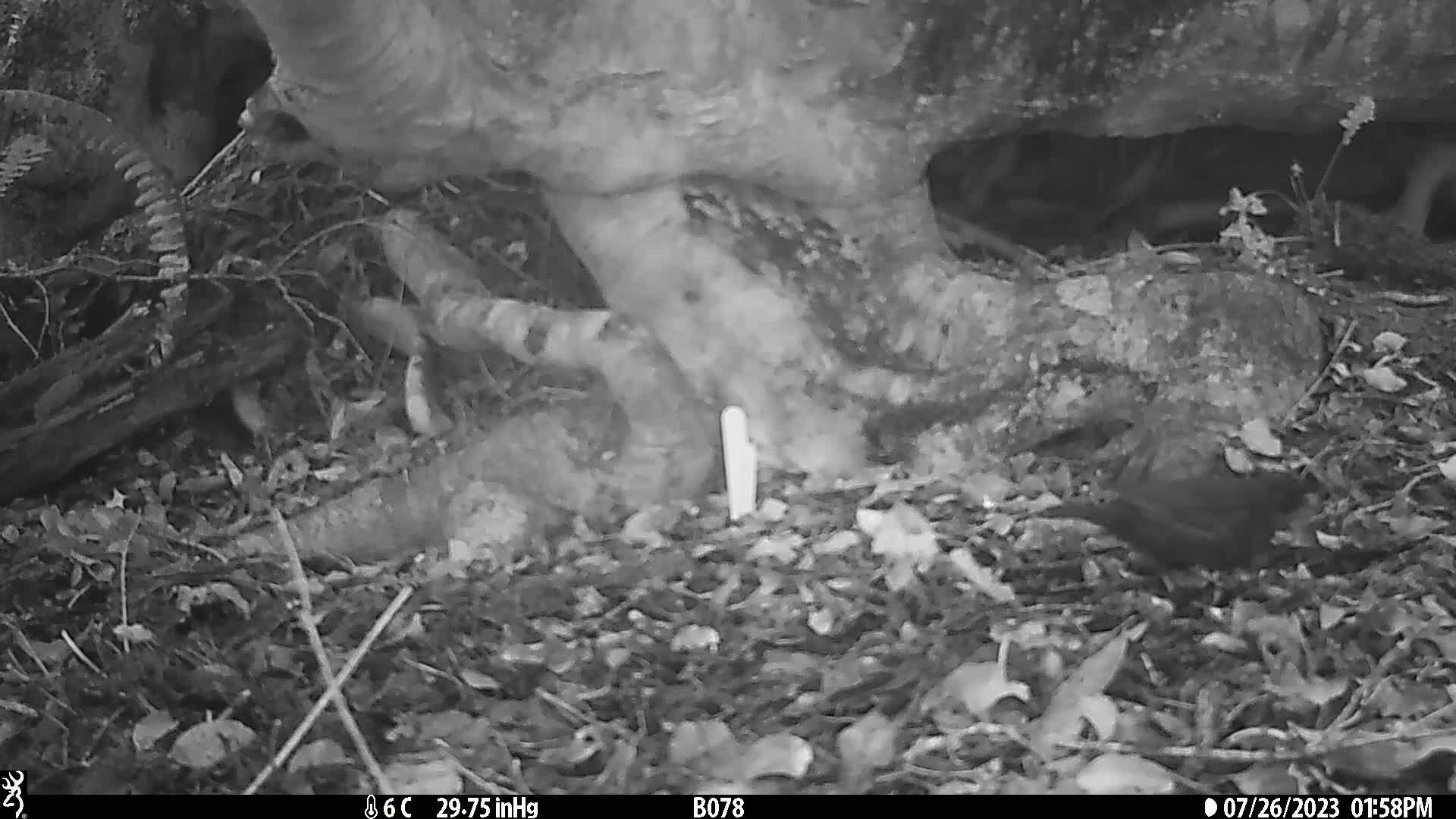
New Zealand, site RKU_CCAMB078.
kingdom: Animalia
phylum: Chordata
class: Aves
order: Passeriformes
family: Turdidae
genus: Turdus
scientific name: Turdus merula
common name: eurasian blackbird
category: blackbird